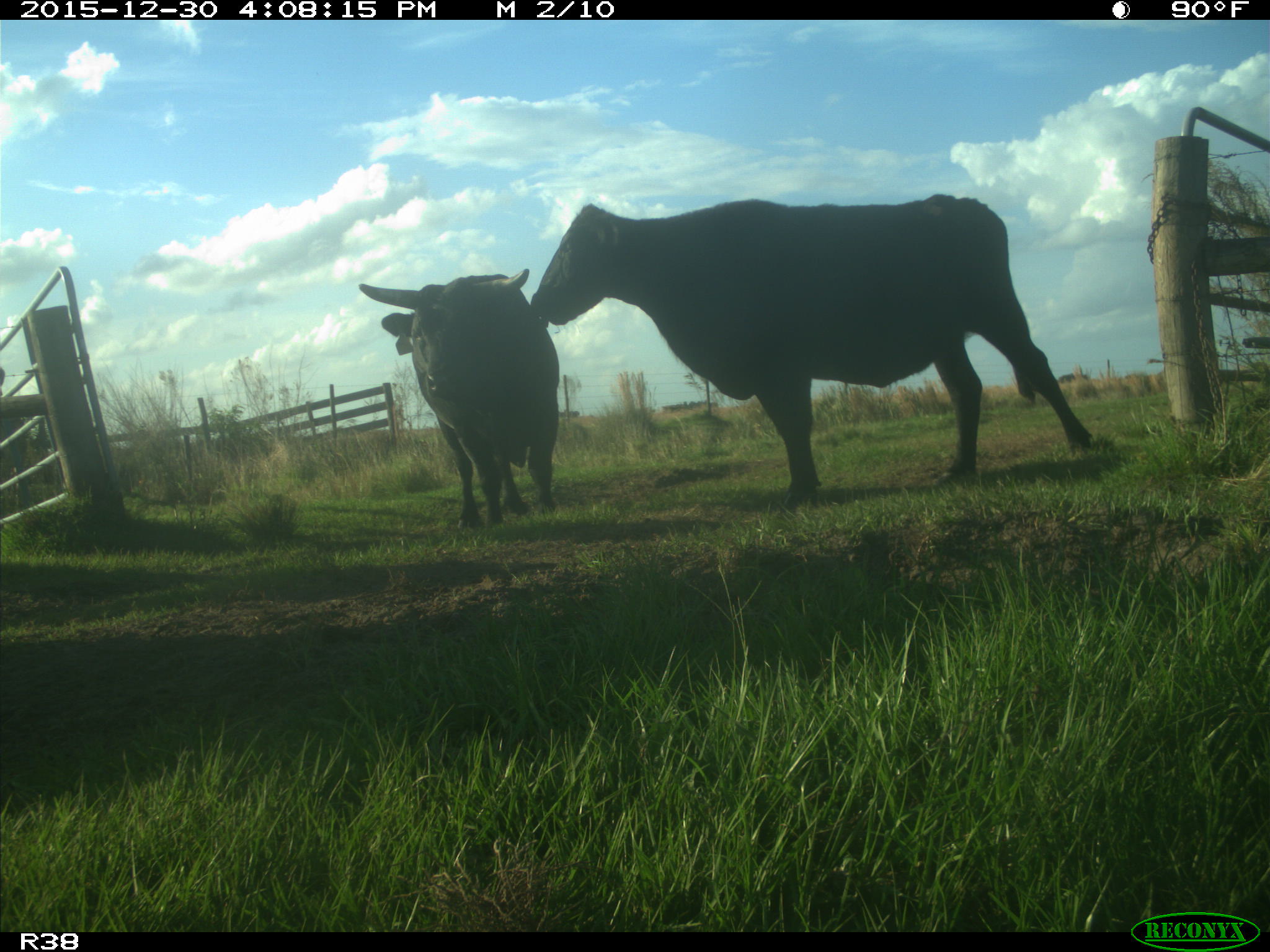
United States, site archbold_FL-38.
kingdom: Animalia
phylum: Chordata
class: Mammalia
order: Artiodactyla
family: Bovidae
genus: Bos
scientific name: Bos taurus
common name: domestic cow